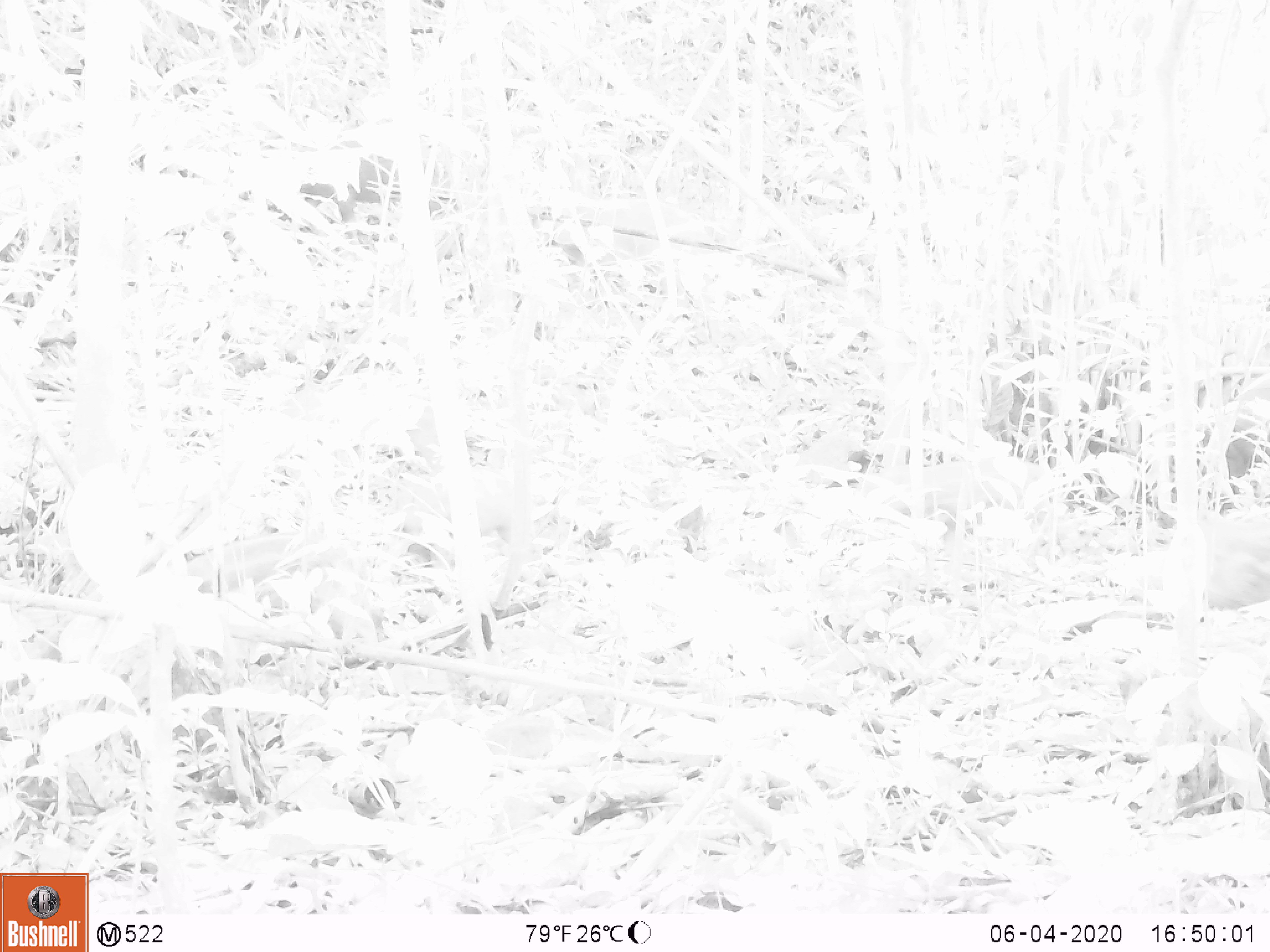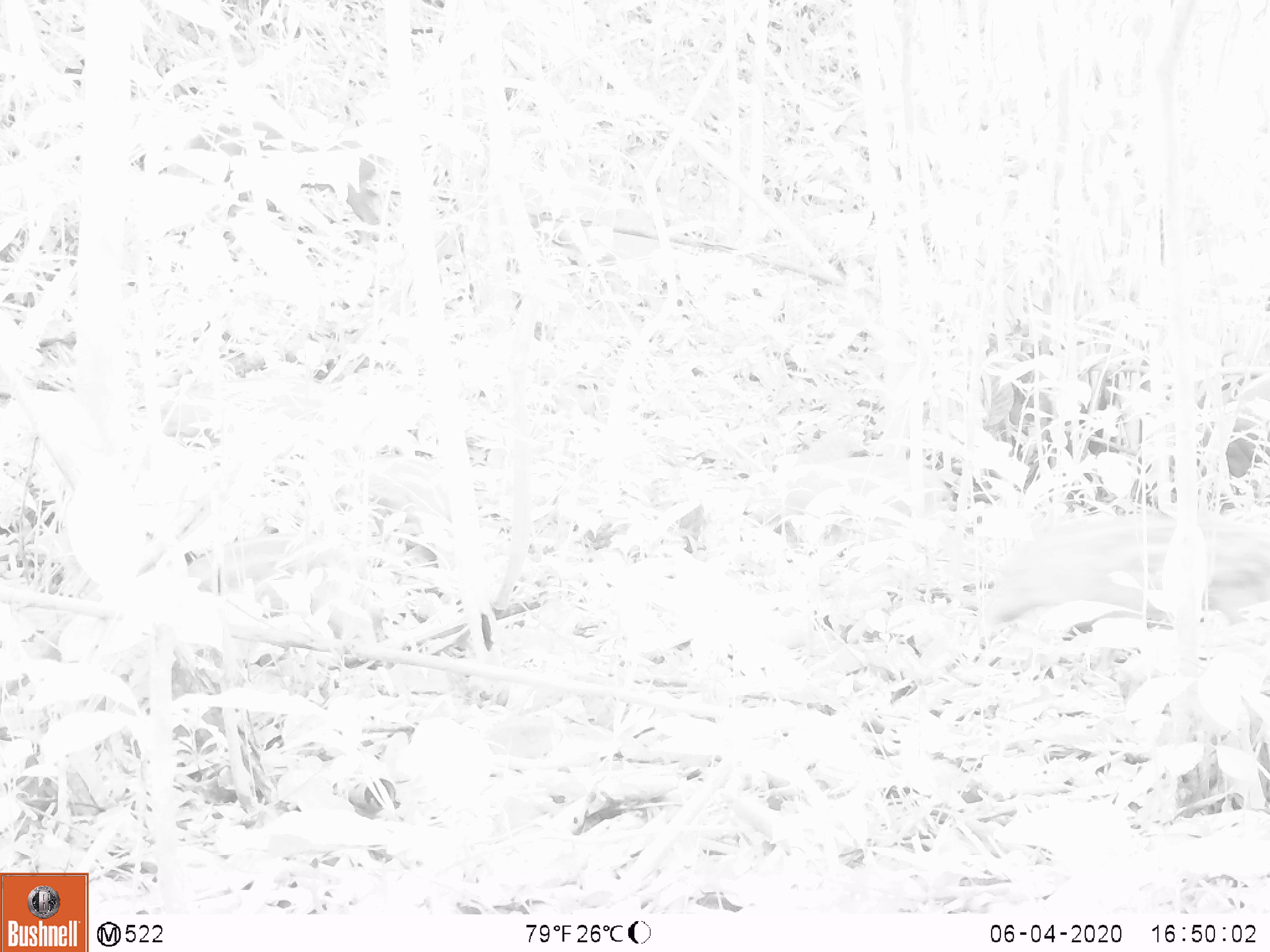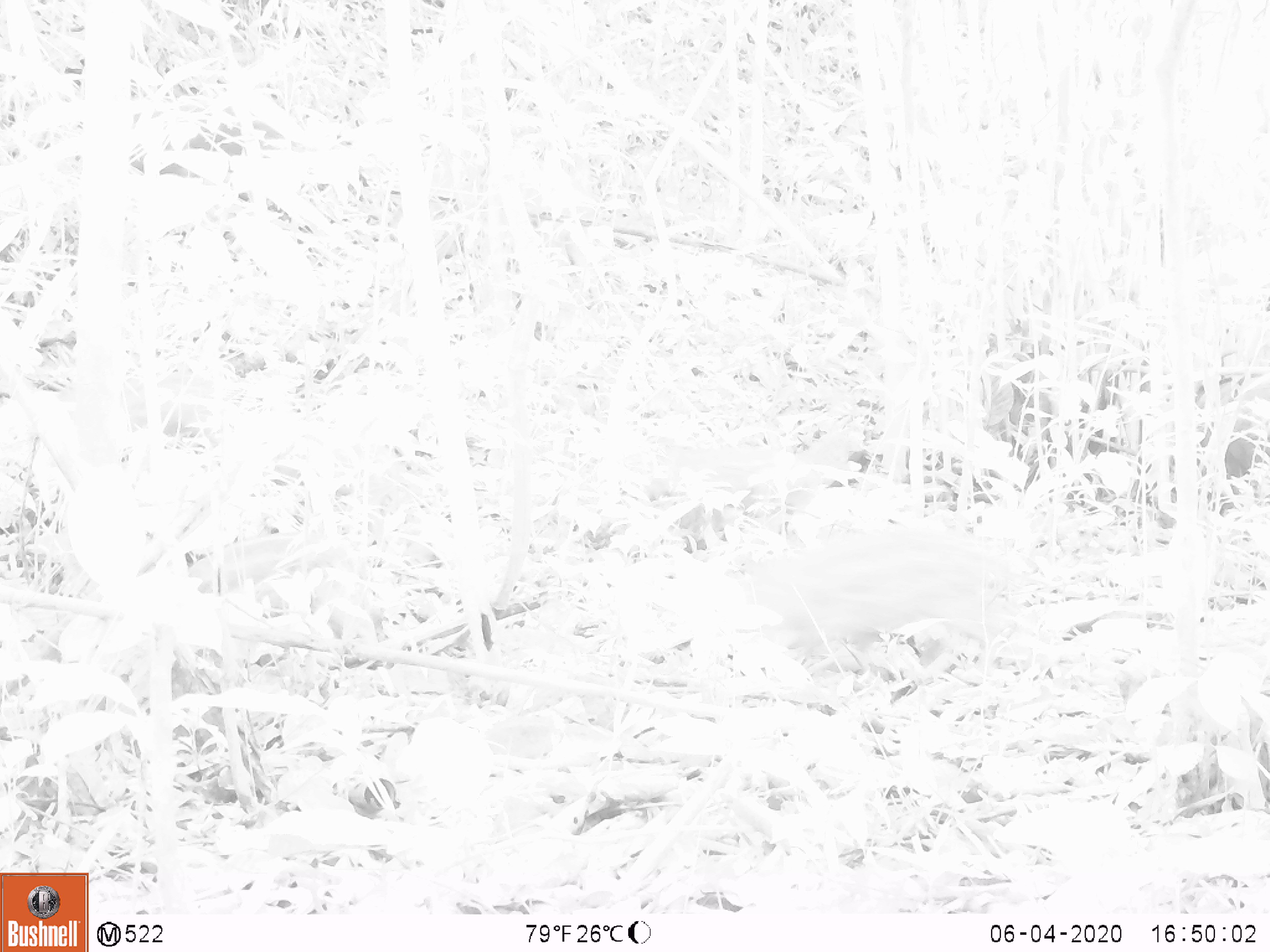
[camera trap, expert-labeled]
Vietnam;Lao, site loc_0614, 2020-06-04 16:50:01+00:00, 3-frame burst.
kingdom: Animalia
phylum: Chordata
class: Mammalia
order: Artiodactyla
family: Suidae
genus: Sus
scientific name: Sus scrofa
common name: eurasian wild pig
Eurasian wild pig (Sus scrofa). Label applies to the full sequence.